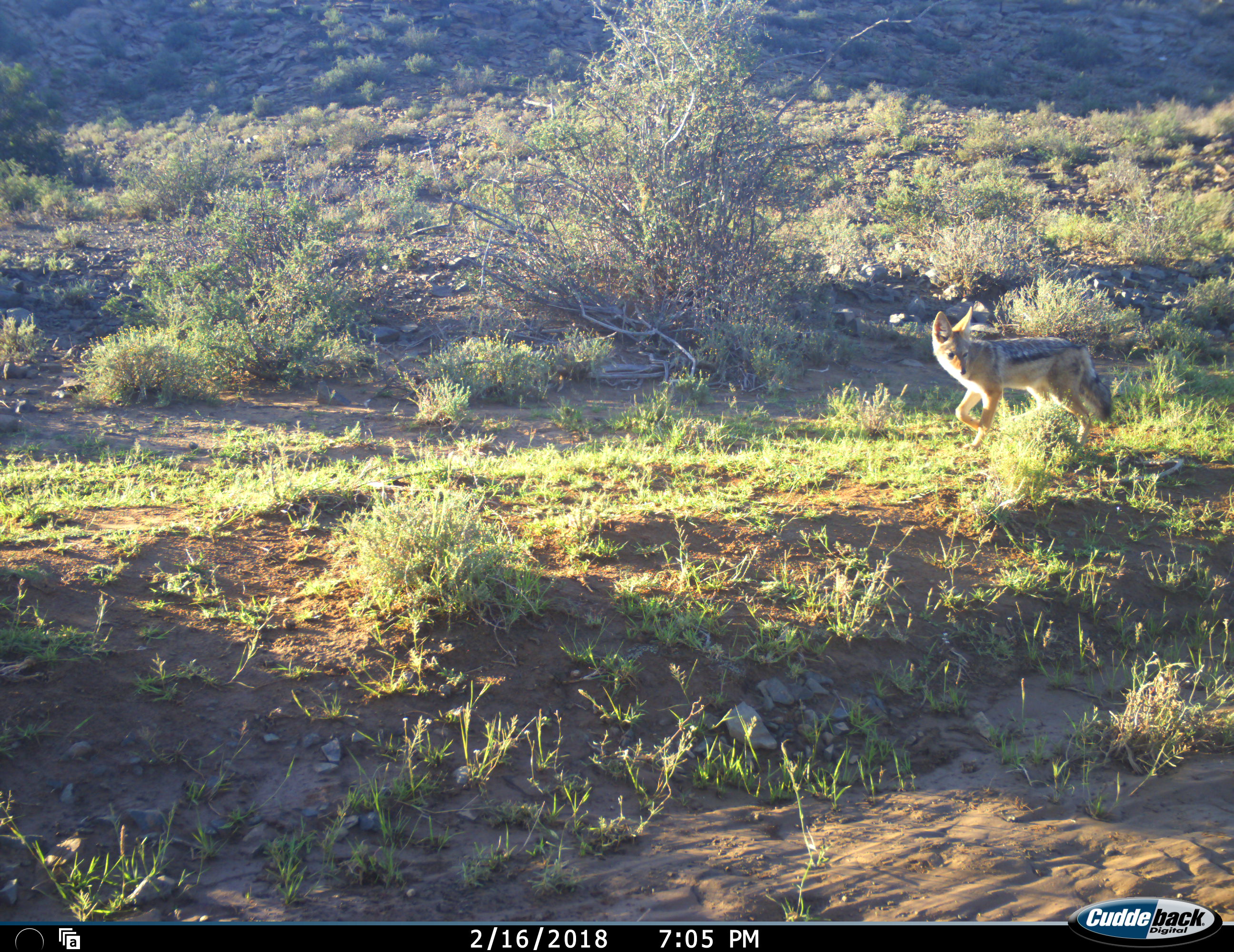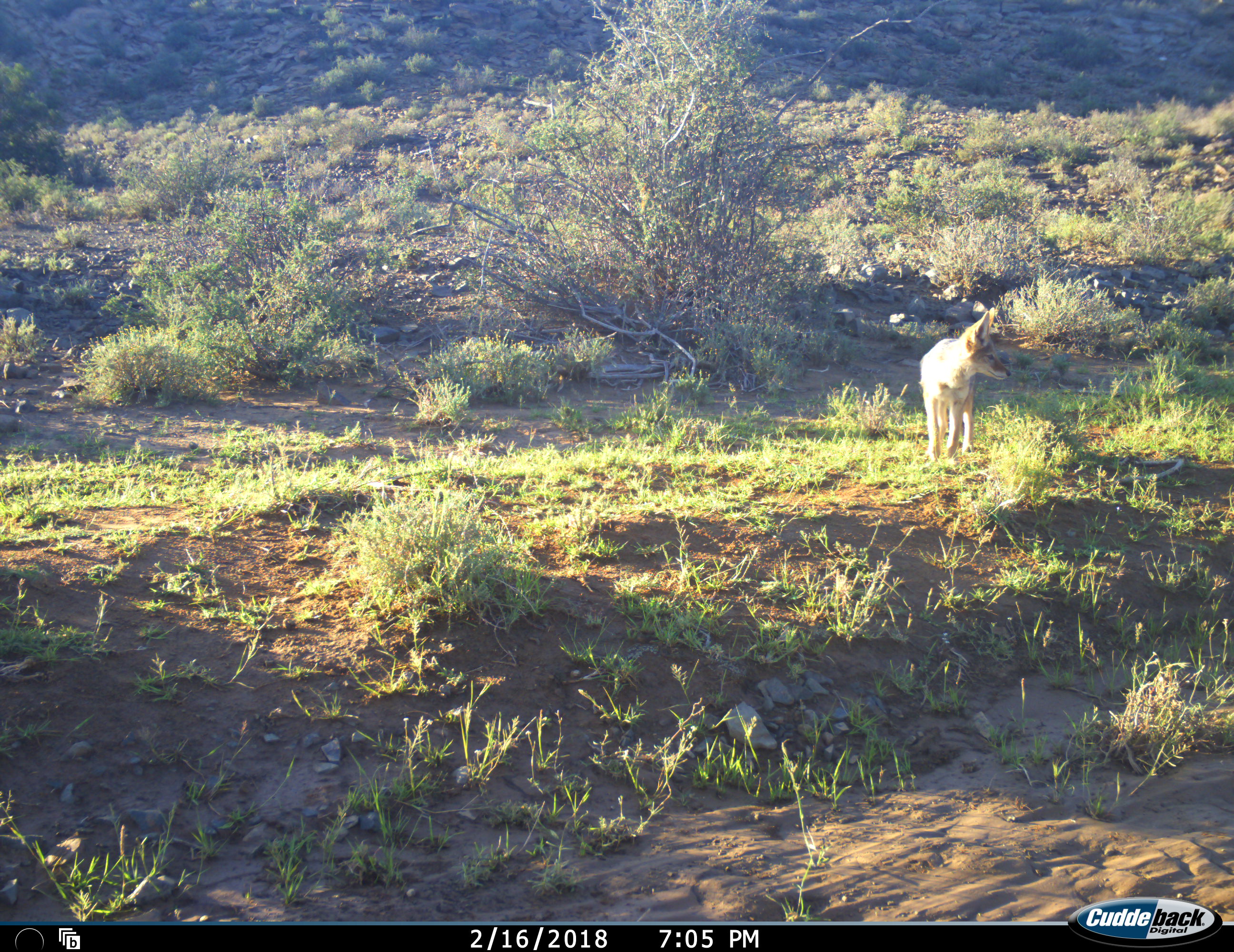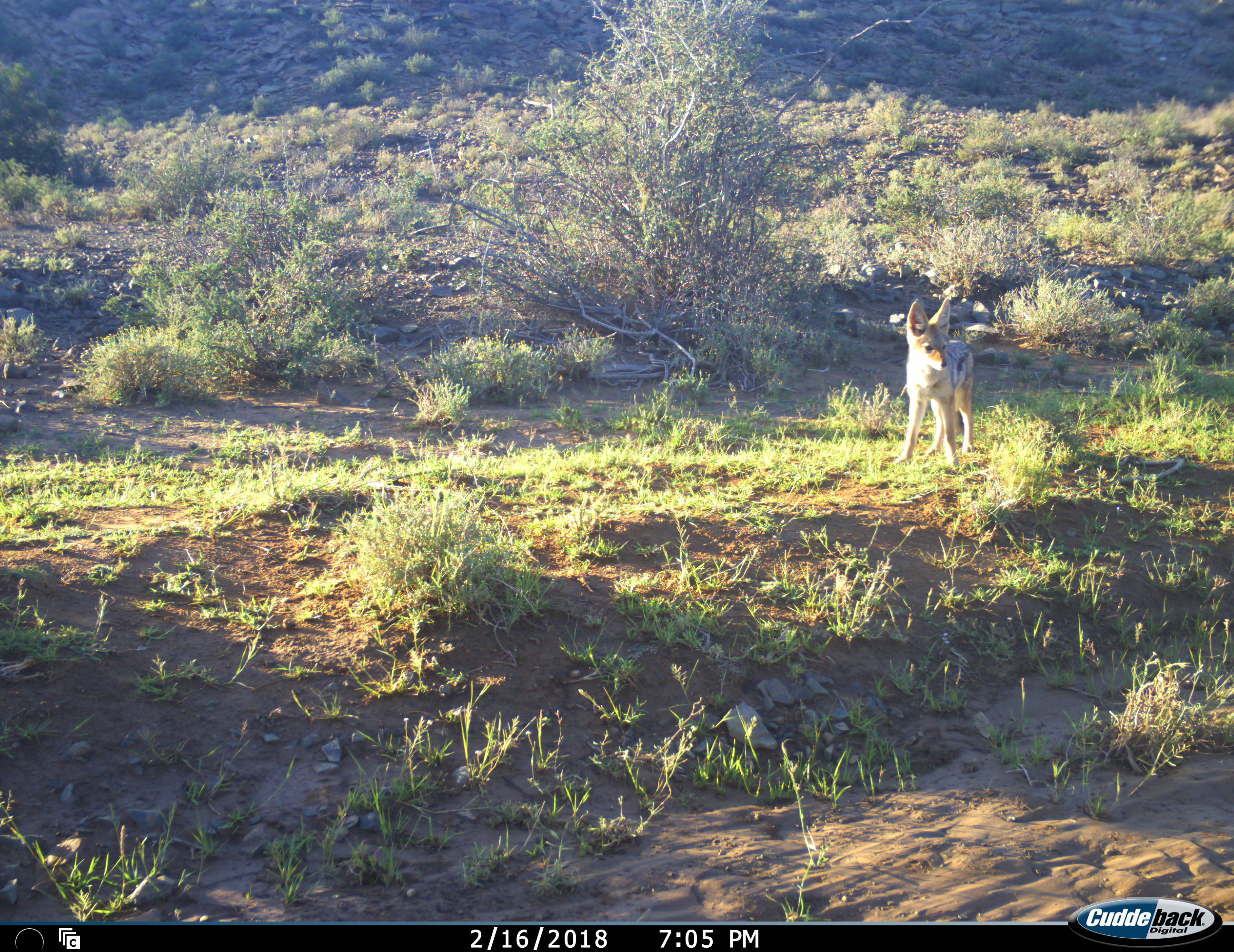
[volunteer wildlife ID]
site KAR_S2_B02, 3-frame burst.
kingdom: Animalia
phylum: Chordata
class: Mammalia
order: Carnivora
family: Canidae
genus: Lupulella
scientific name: Lupulella mesomelas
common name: black-backed jackal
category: jackalblackbacked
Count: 1.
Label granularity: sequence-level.